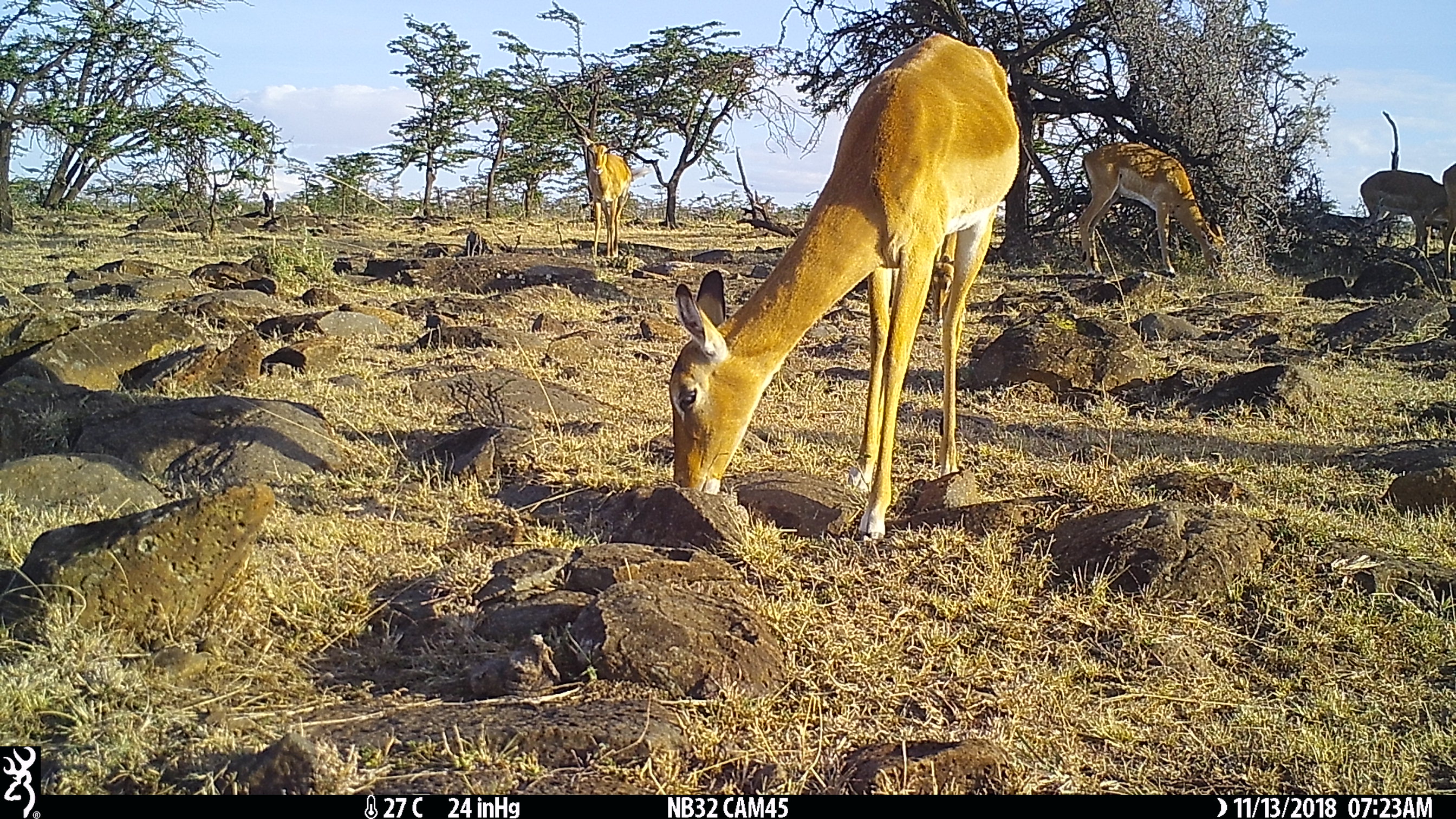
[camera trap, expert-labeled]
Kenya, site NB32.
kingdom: Animalia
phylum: Chordata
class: Mammalia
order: Artiodactyla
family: Bovidae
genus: Aepyceros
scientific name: Aepyceros melampus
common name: impala